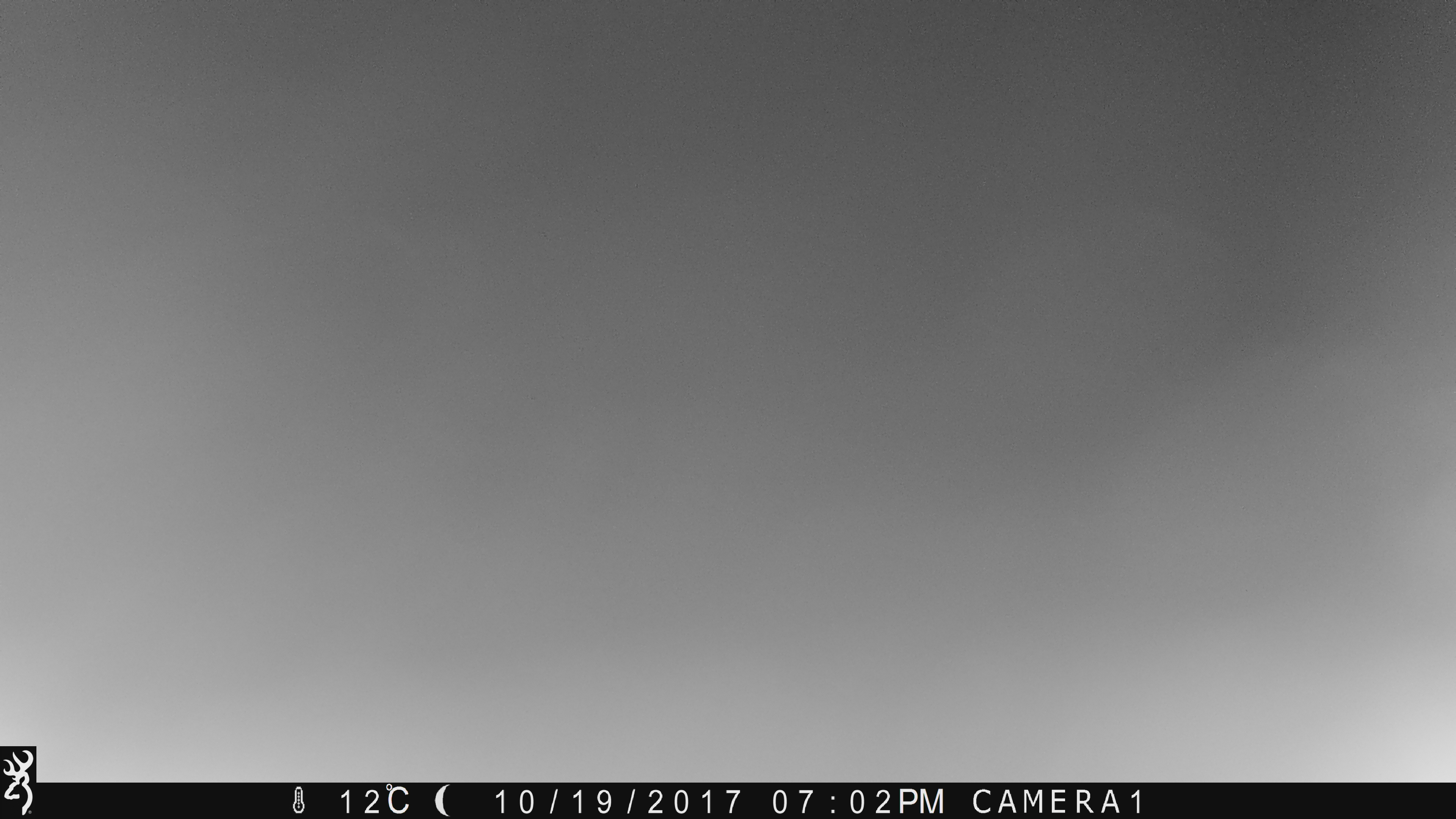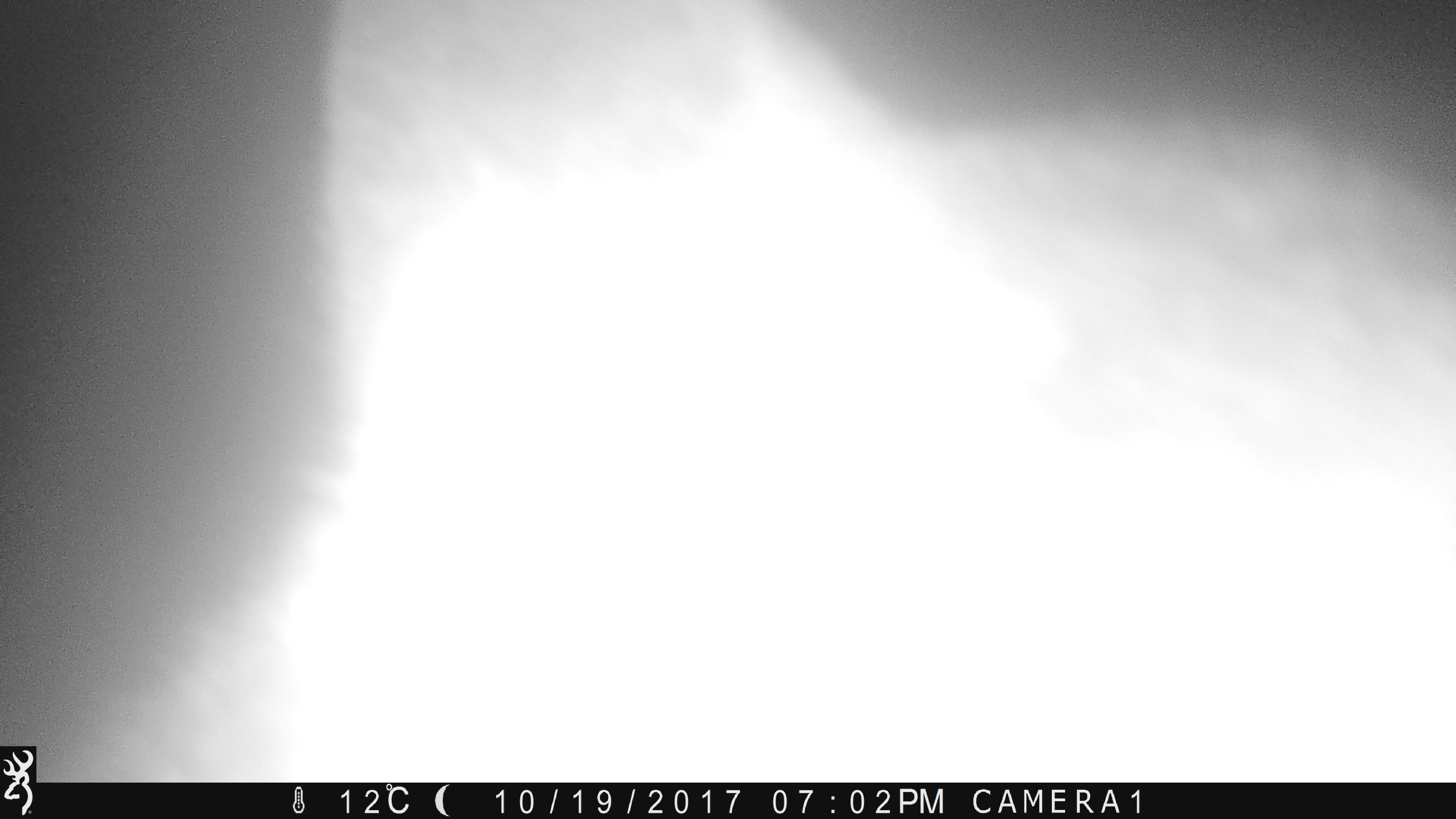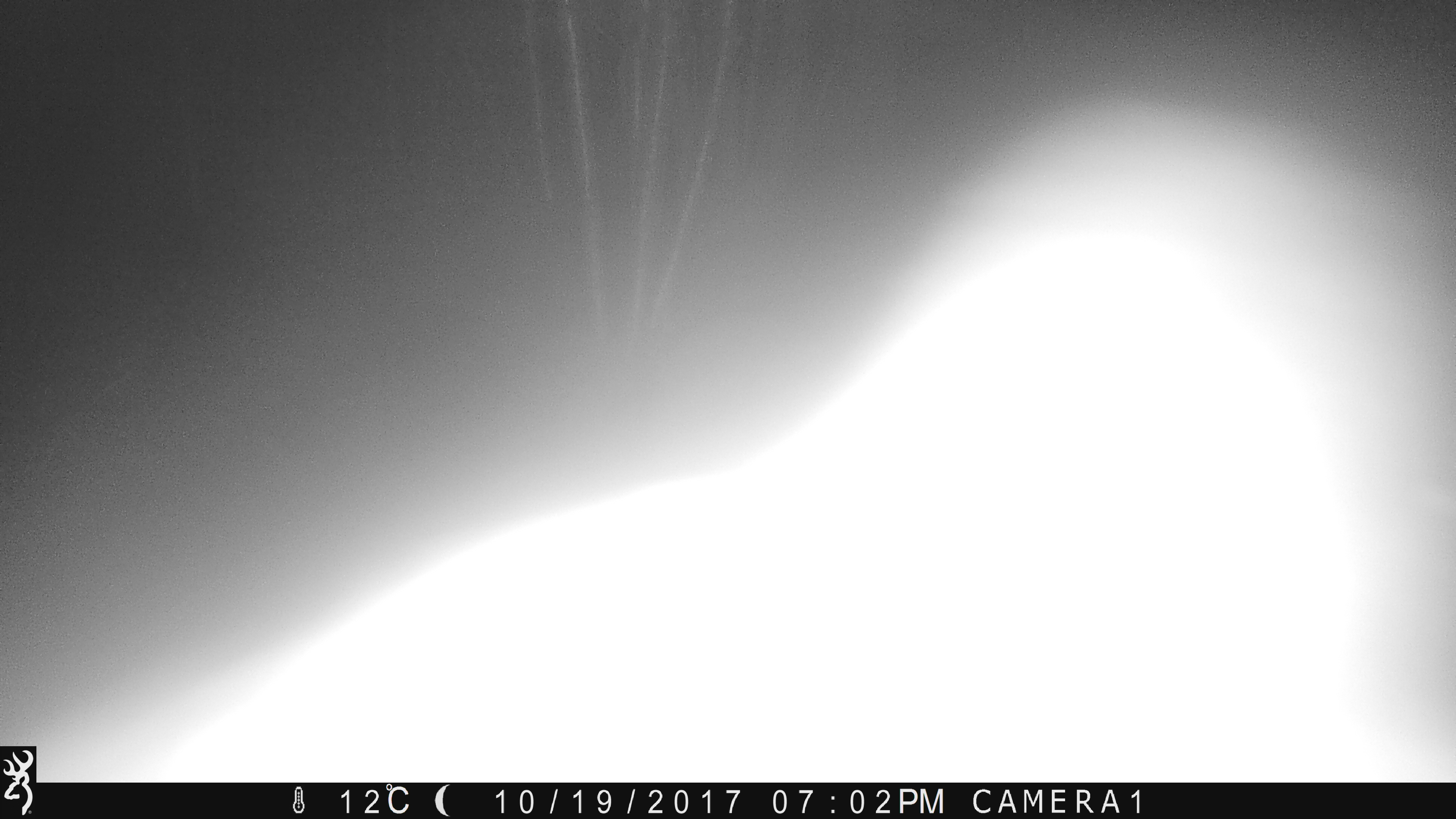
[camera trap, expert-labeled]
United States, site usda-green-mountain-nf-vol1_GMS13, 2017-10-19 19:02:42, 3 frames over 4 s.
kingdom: Animalia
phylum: Chordata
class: Mammalia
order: Carnivora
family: Ursidae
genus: Ursus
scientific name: Ursus americanus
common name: black bear